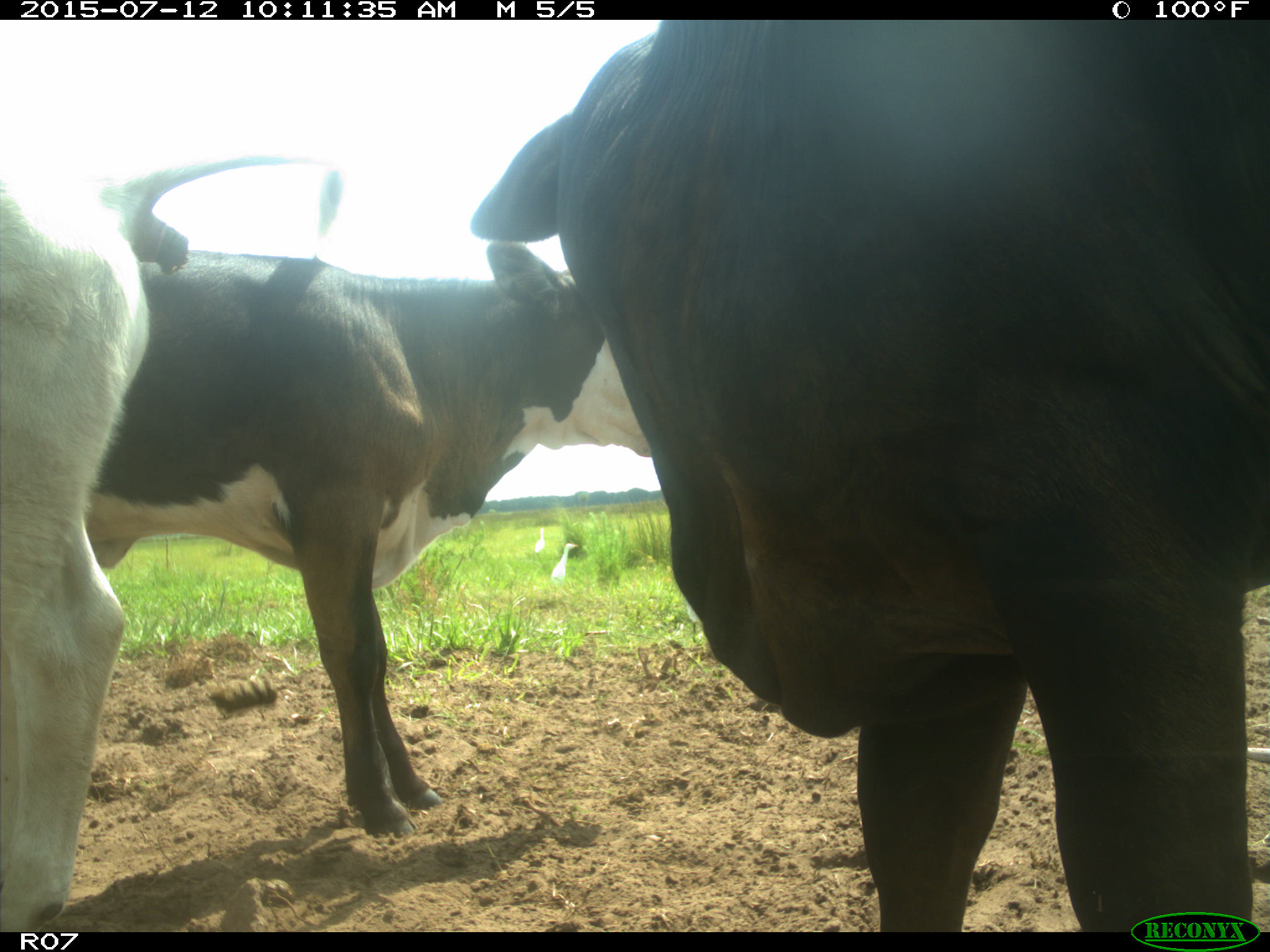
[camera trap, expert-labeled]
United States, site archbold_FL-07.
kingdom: Animalia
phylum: Chordata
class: Mammalia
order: Artiodactyla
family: Bovidae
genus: Bos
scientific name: Bos taurus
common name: domestic cow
Bos taurus (domestic cow).